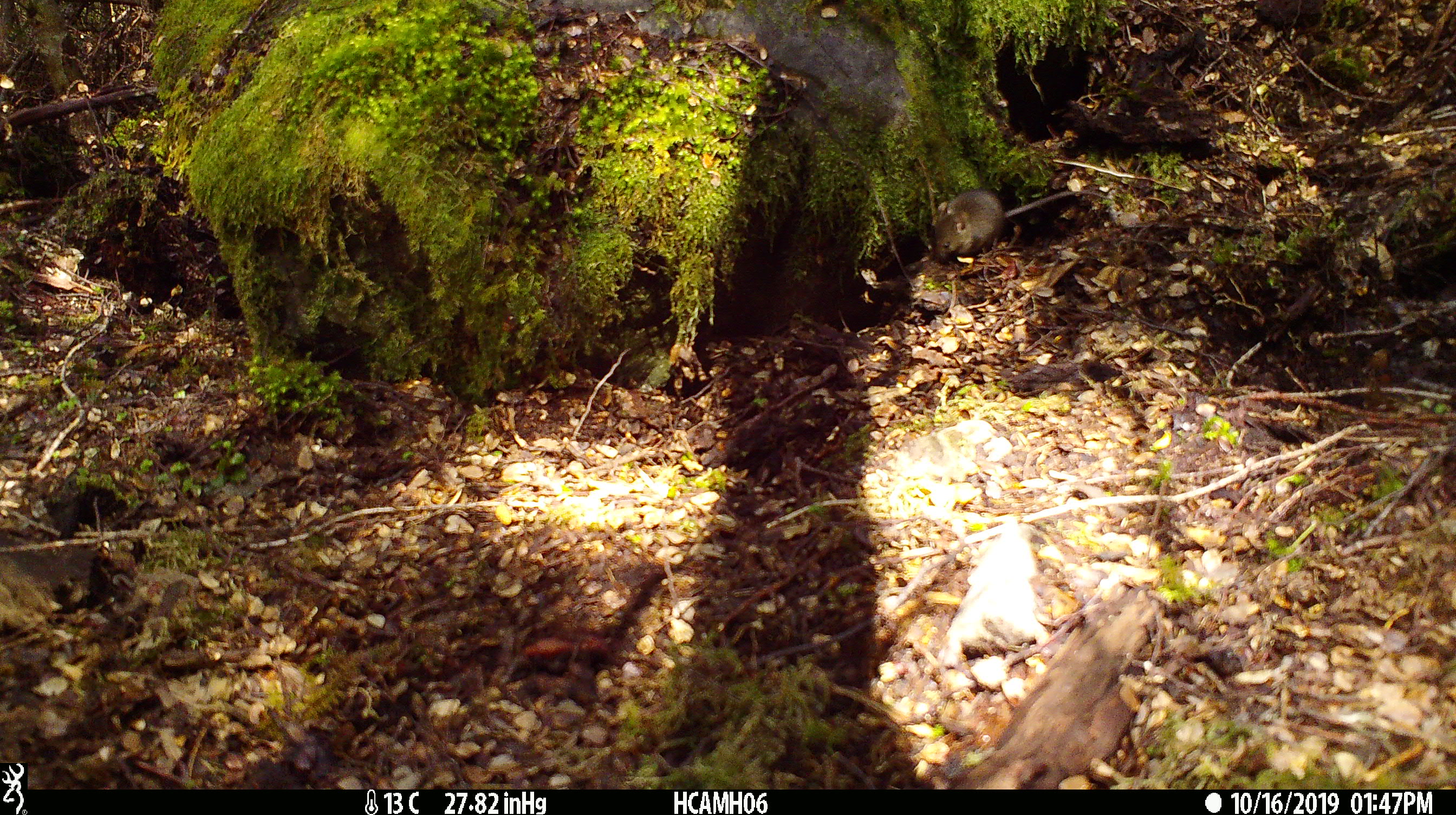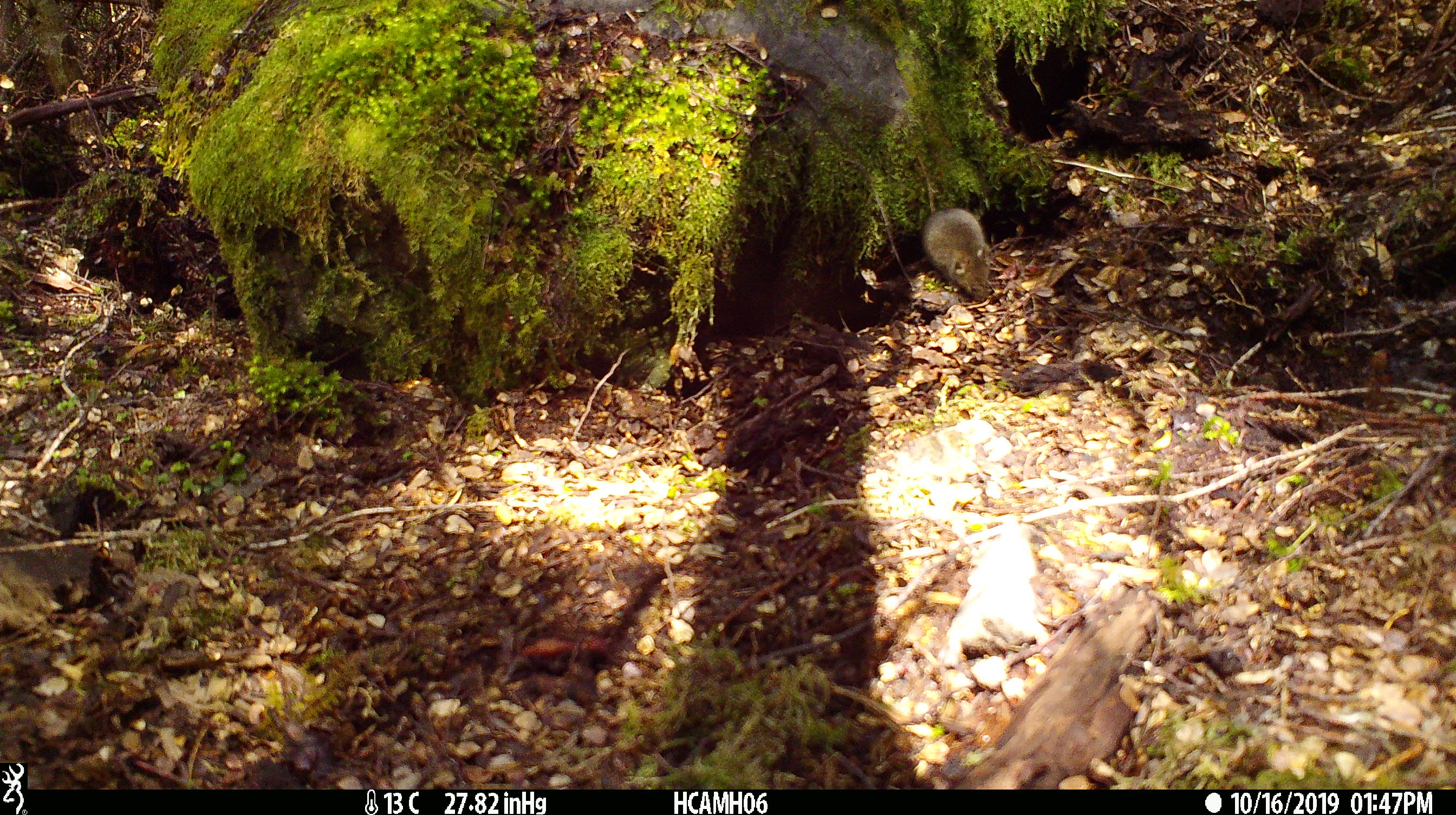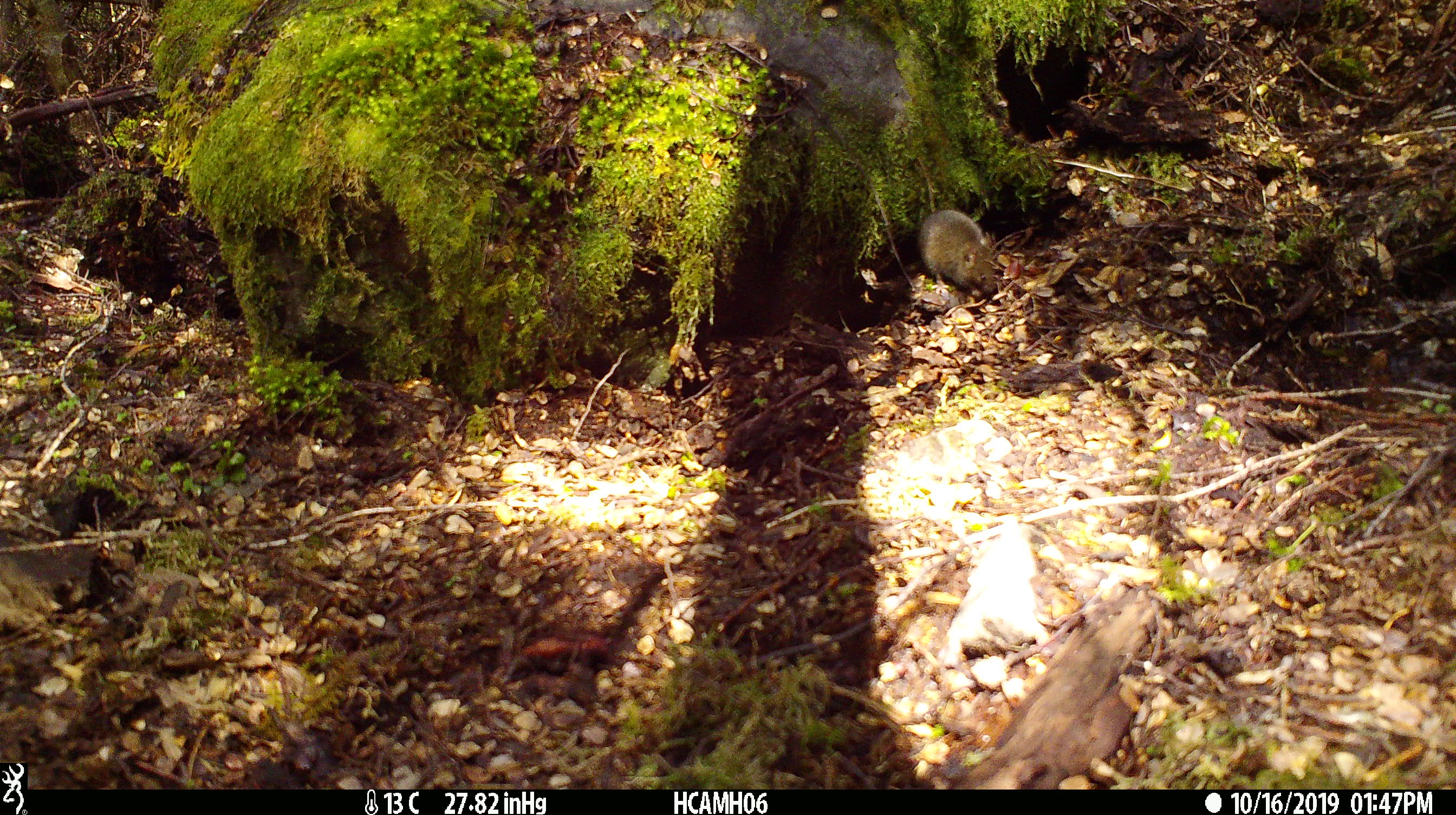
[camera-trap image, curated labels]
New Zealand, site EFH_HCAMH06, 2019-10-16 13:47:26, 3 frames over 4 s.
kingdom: Animalia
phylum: Chordata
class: Mammalia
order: Rodentia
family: Muridae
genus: Mus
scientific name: Mus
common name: mouse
Mouse (Mus).